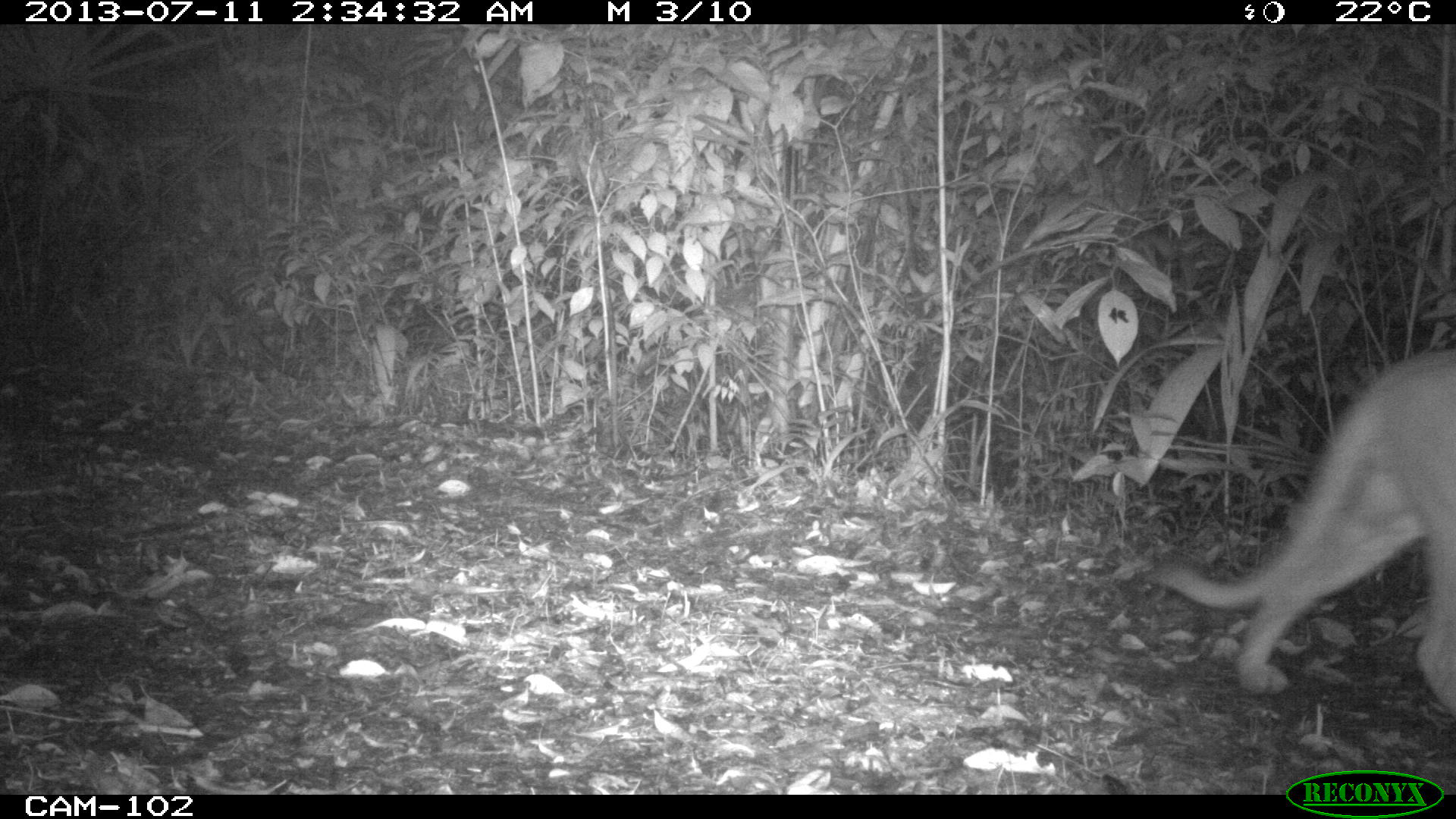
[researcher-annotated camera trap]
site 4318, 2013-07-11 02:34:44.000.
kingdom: Animalia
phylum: Chordata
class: Mammalia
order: Carnivora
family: Felidae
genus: Puma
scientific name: Puma concolor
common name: mountain lion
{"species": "Puma concolor (mountain lion)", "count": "1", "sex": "male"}